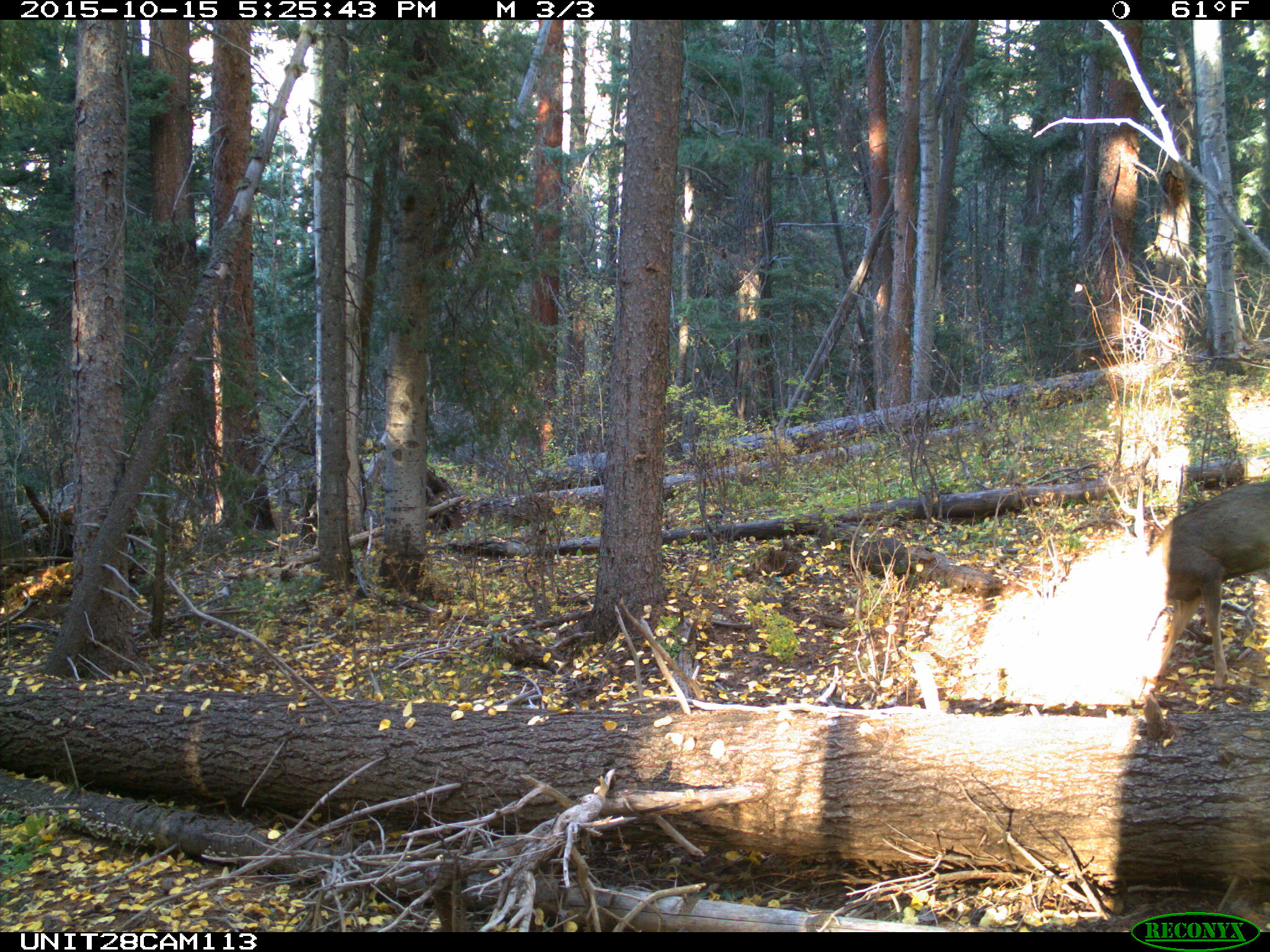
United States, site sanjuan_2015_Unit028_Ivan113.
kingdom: Animalia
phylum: Chordata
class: Mammalia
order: Artiodactyla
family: Cervidae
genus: Odocoileus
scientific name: Odocoileus hemionus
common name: mule deer